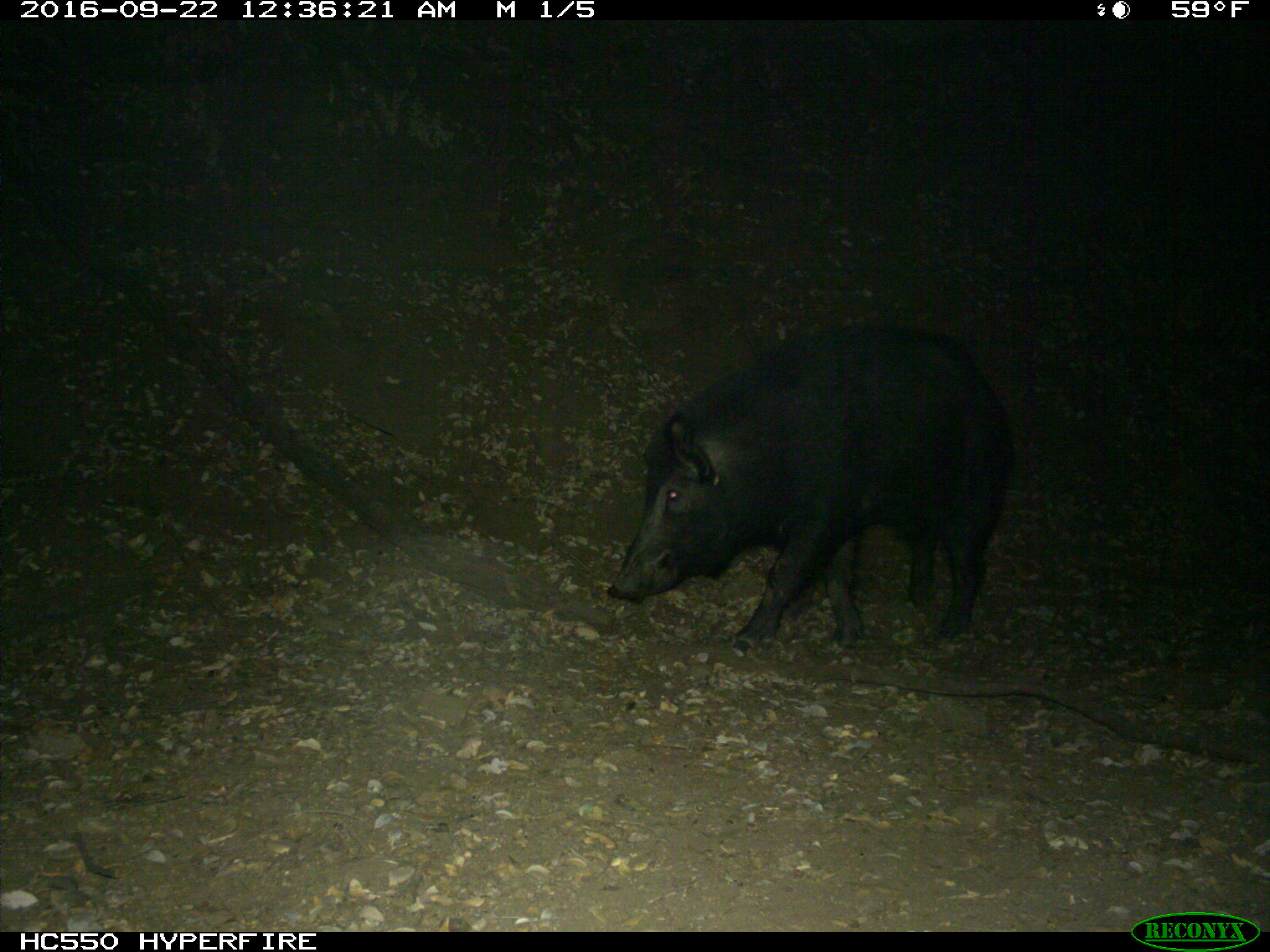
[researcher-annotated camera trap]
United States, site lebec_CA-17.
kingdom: Animalia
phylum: Chordata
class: Mammalia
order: Artiodactyla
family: Suidae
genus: Sus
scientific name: Sus scrofa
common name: wild boar